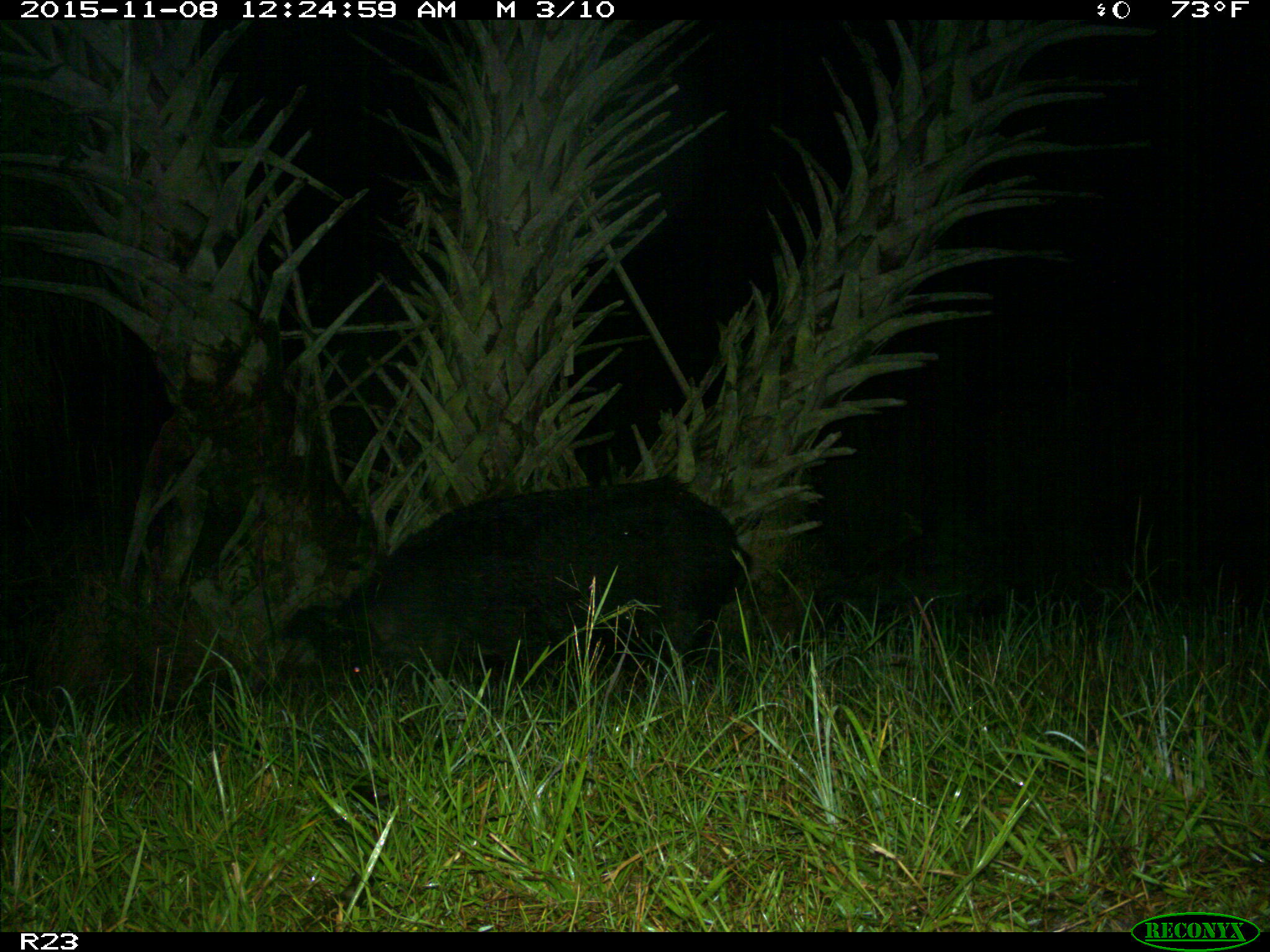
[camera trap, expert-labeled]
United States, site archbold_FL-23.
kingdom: Animalia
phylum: Chordata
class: Mammalia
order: Artiodactyla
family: Suidae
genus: Sus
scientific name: Sus scrofa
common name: wild boar